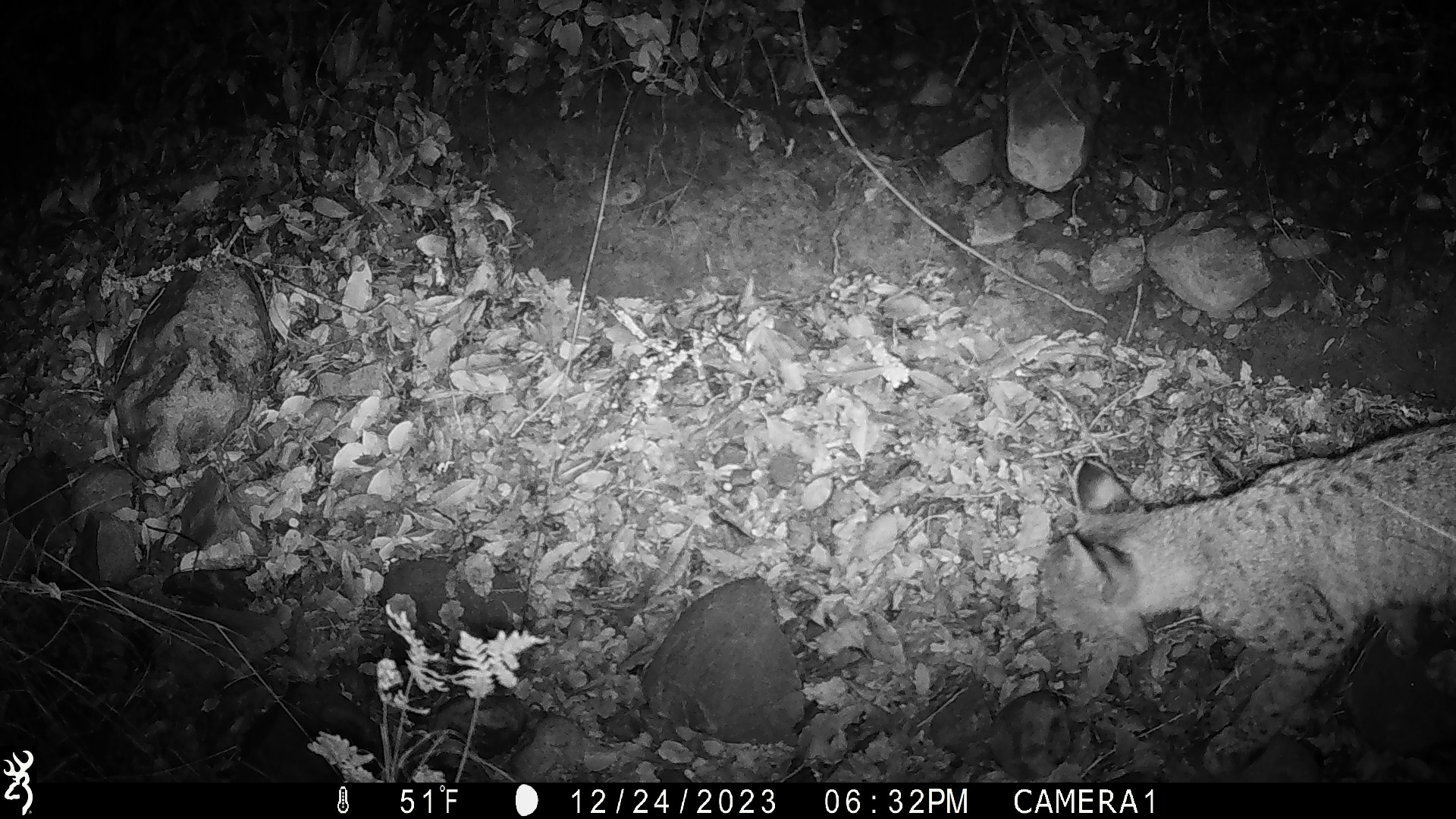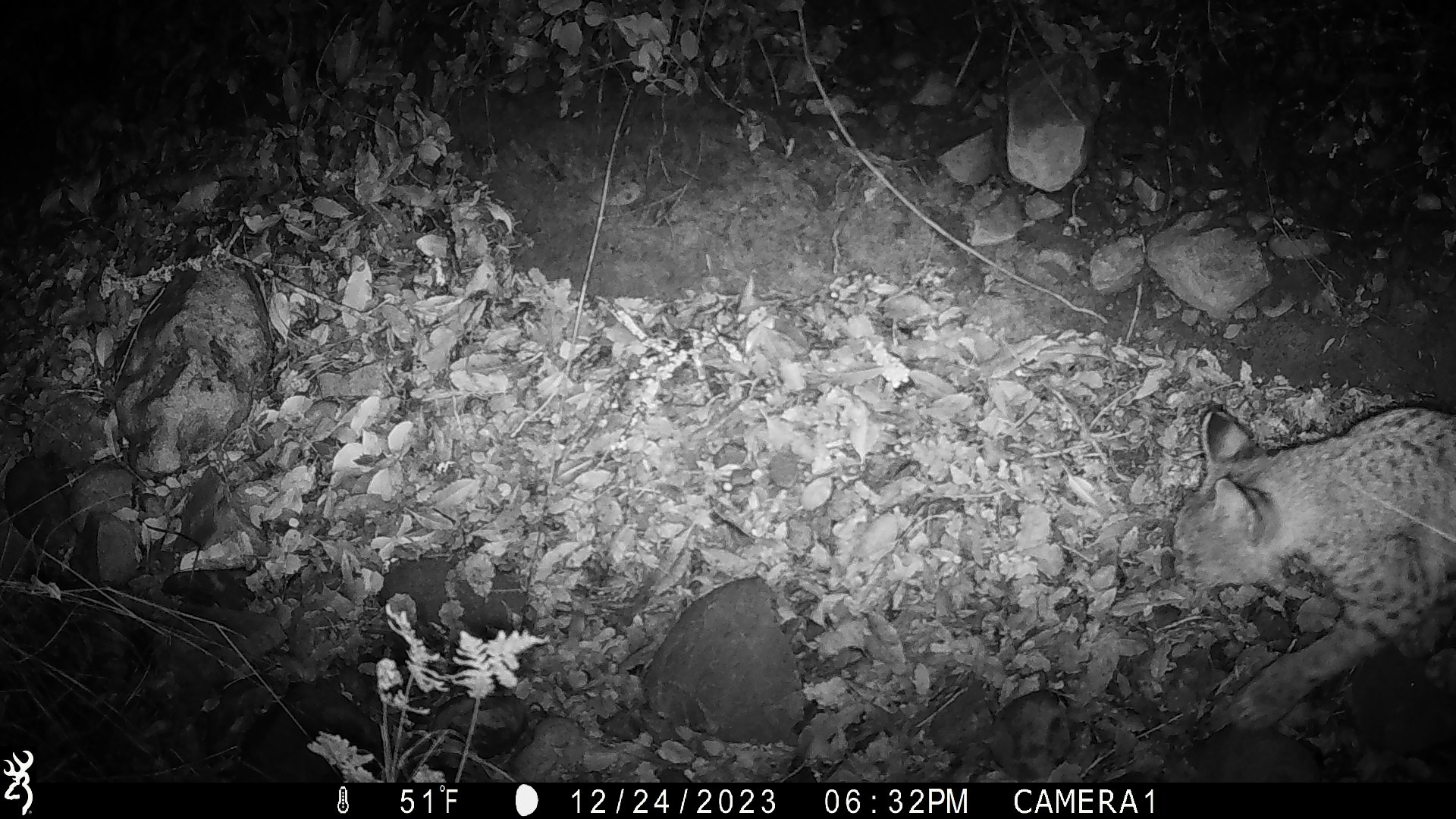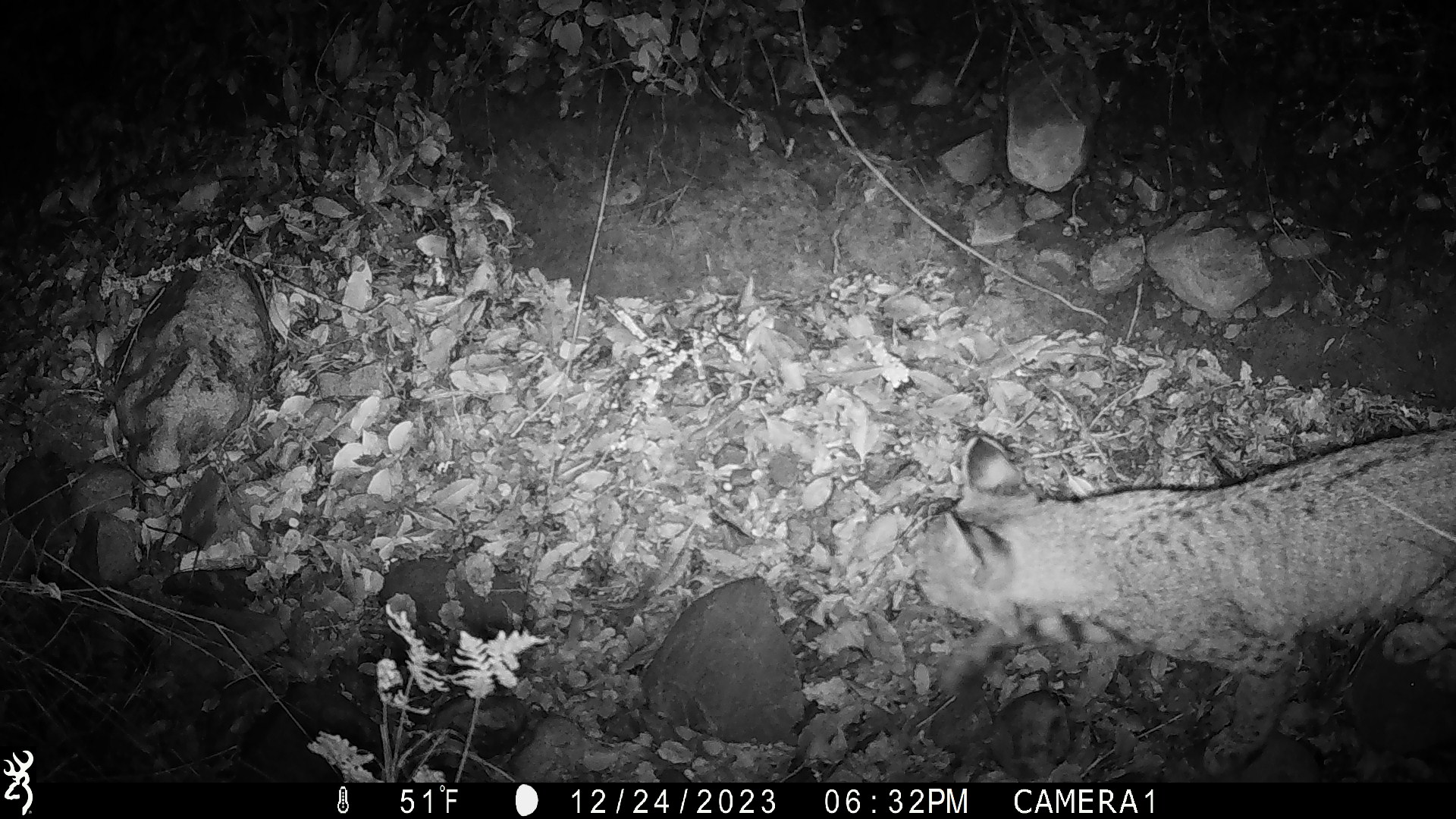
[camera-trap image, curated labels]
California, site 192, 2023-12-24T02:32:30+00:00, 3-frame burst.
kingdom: Animalia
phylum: Chordata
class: Mammalia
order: Carnivora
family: Felidae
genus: Lynx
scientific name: Lynx rufus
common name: bobcat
Bobcat (Lynx rufus).